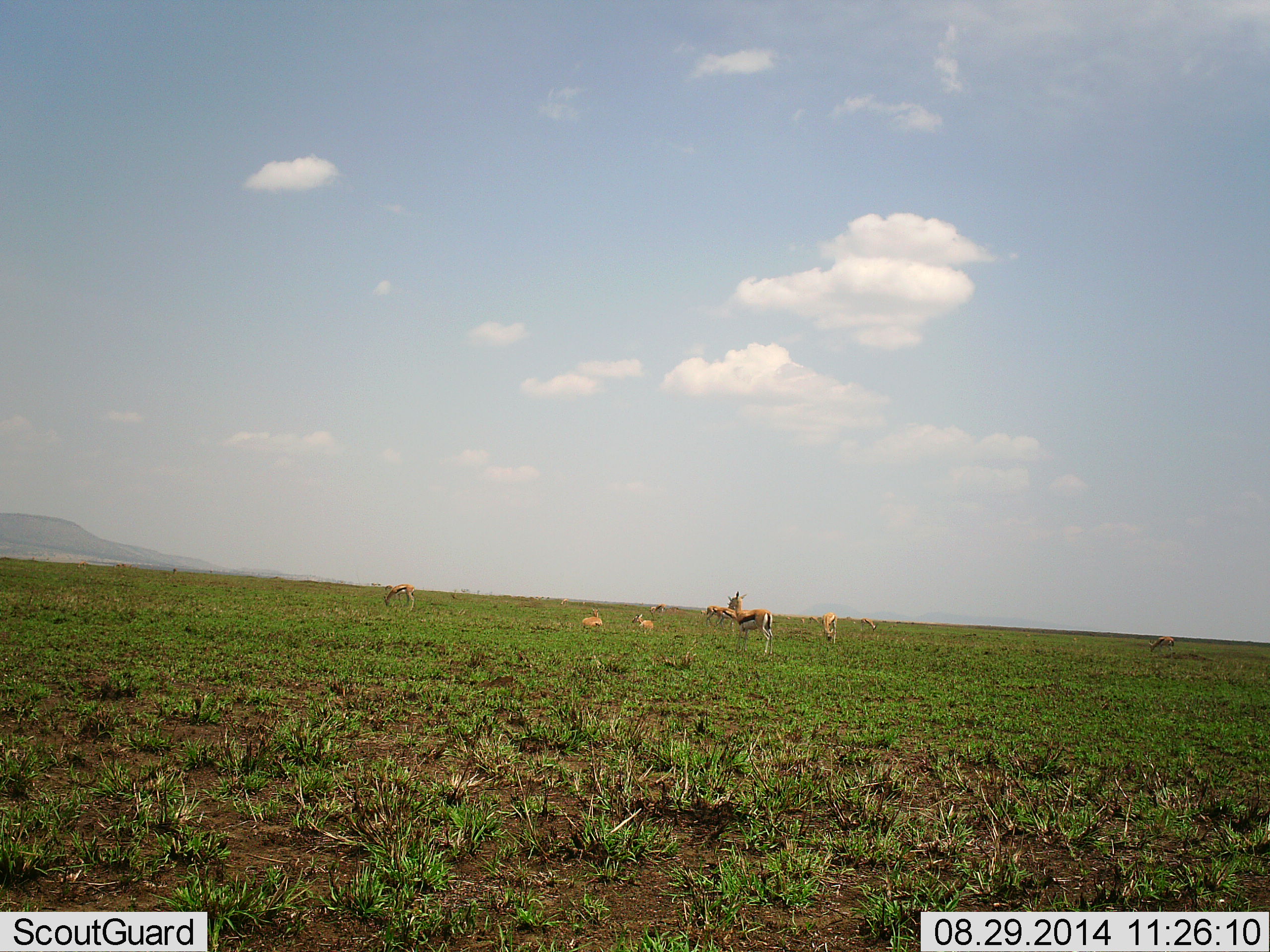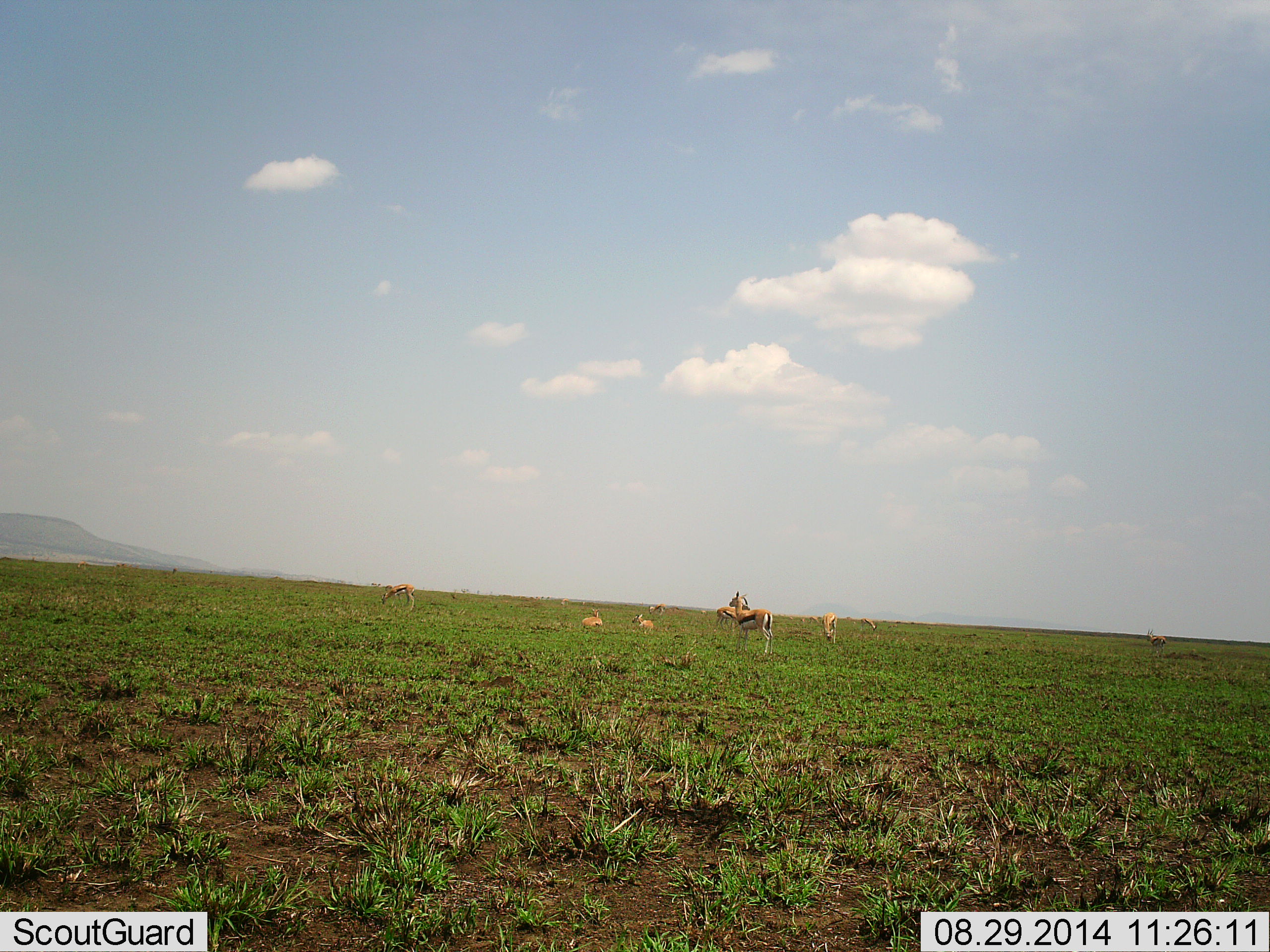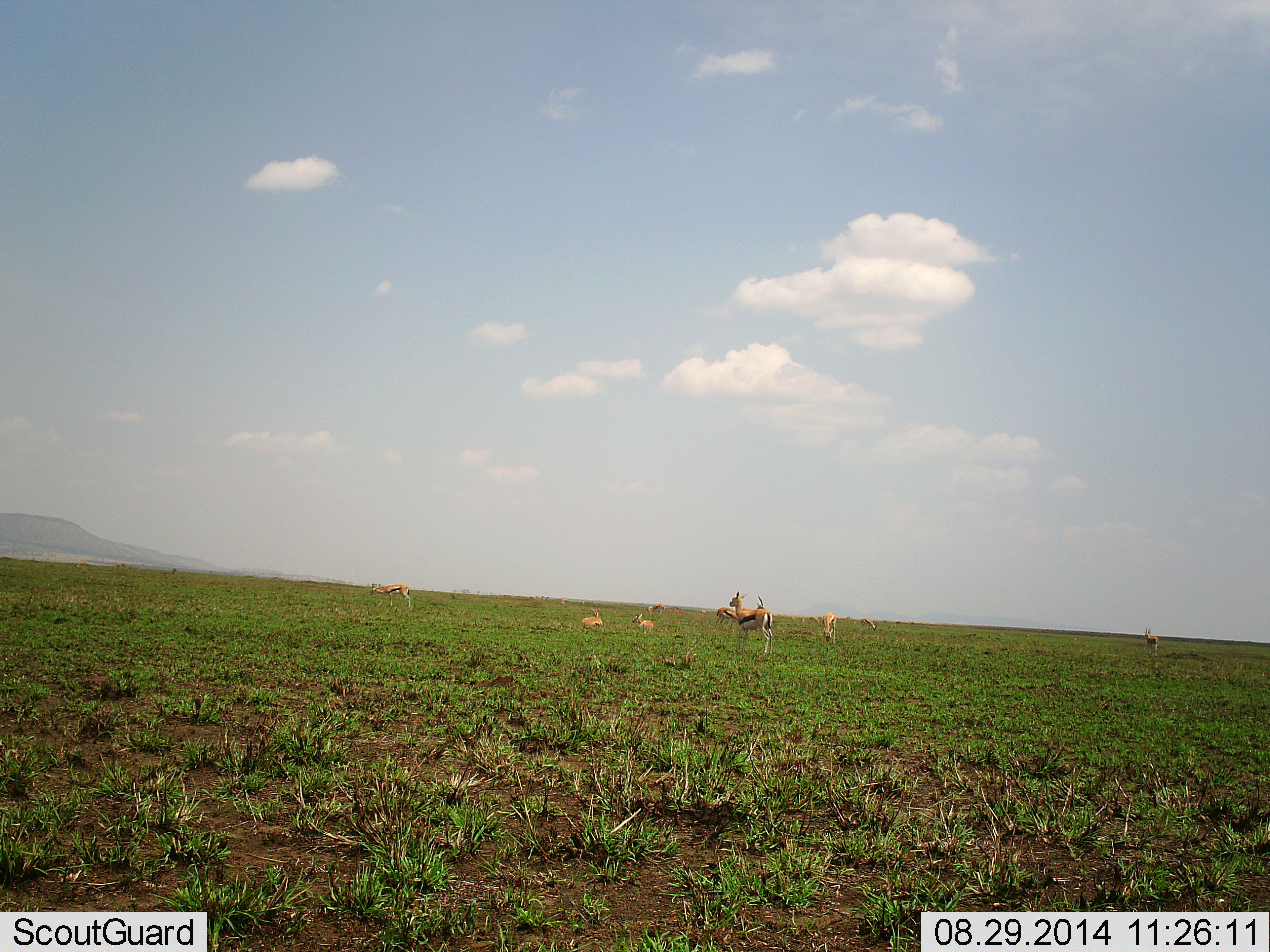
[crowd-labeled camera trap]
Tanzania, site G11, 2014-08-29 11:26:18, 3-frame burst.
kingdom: Animalia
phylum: Chordata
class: Mammalia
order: Artiodactyla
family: Bovidae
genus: Eudorcas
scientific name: Eudorcas thomsonii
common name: thomson's gazelle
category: gazellethomsons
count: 8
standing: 90%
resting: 90%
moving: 70%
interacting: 0%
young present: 10%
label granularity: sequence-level